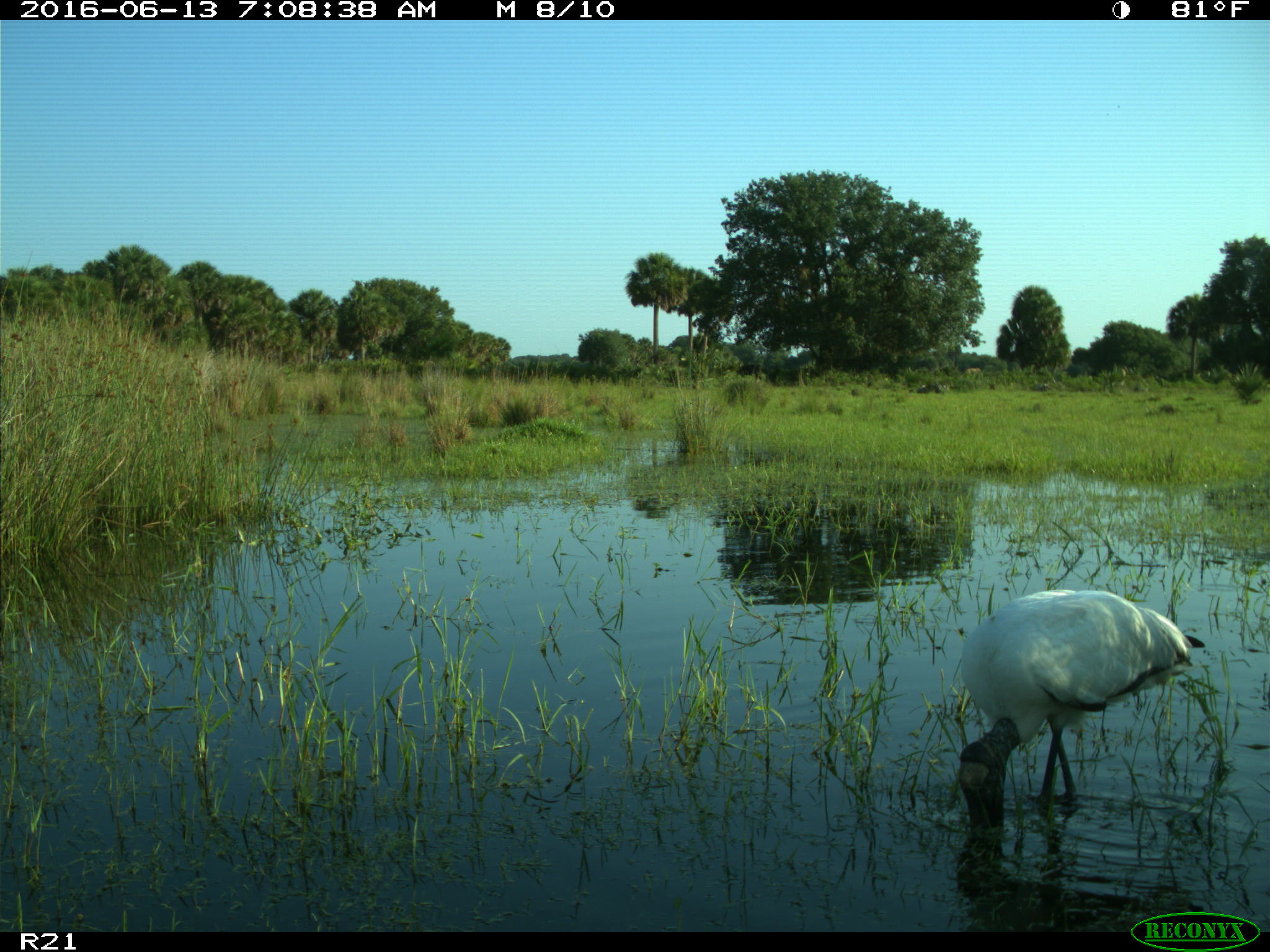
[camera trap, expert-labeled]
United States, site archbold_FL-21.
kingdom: Animalia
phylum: Chordata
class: Aves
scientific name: Aves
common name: birds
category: unidentified bird